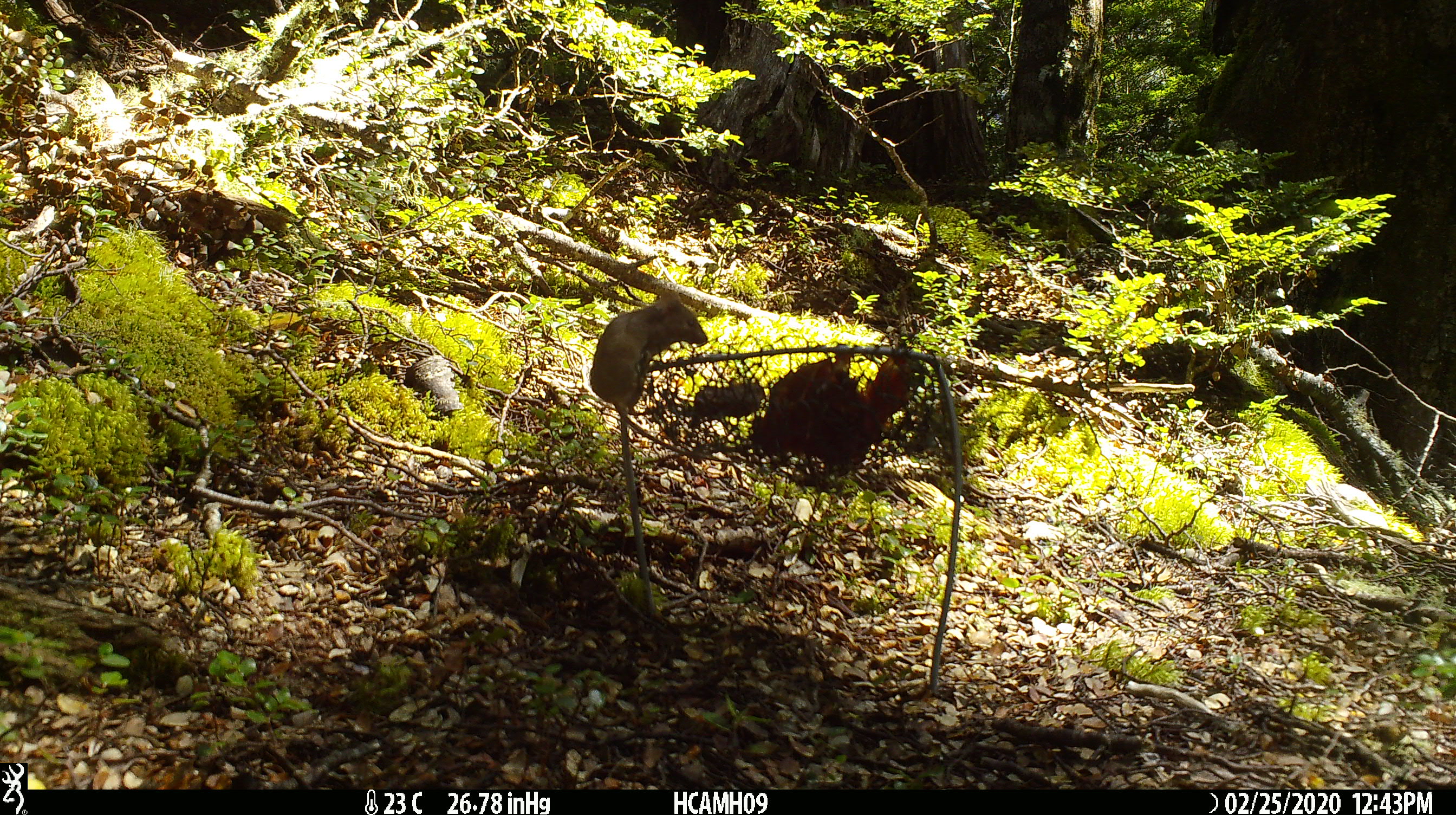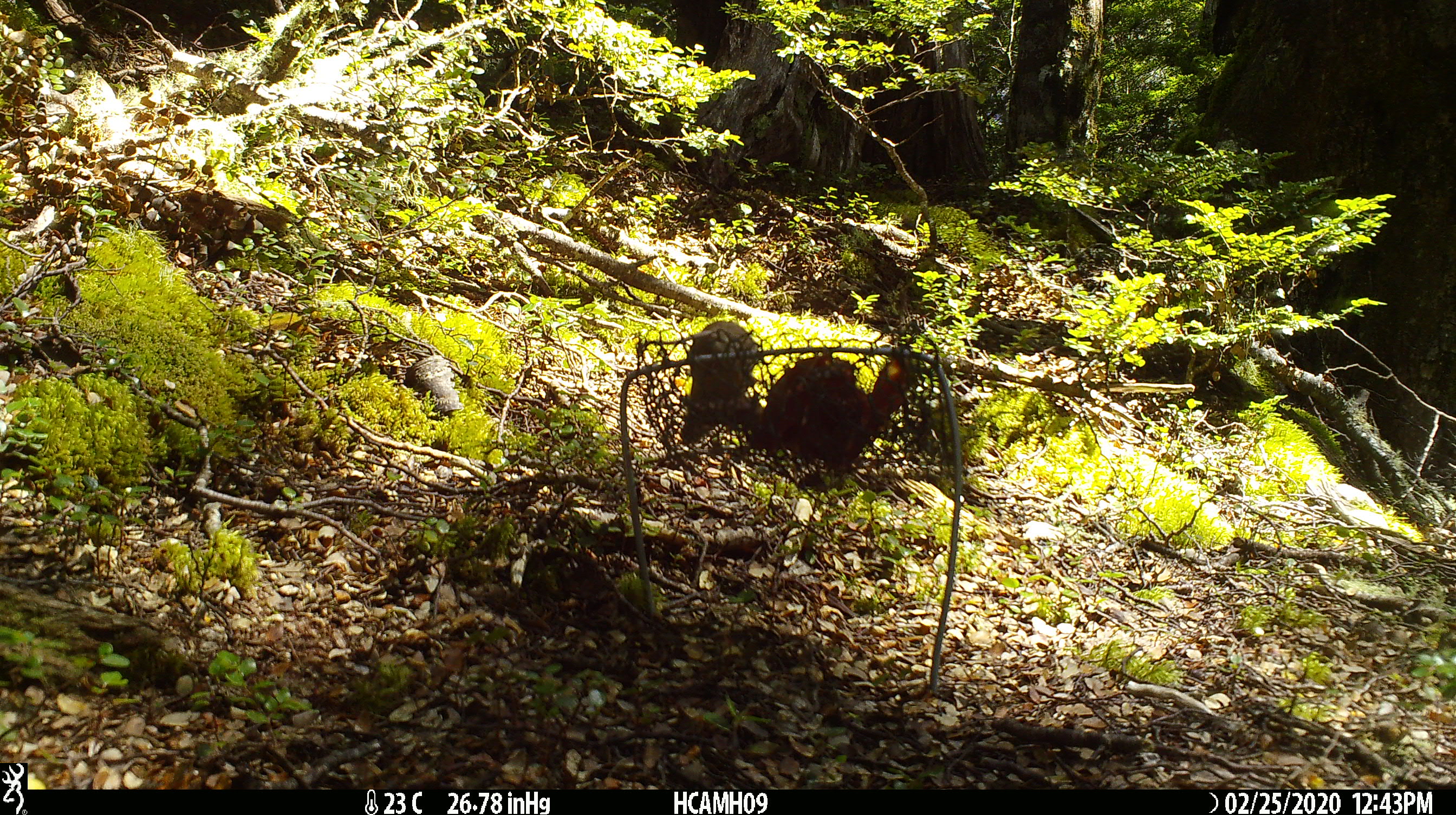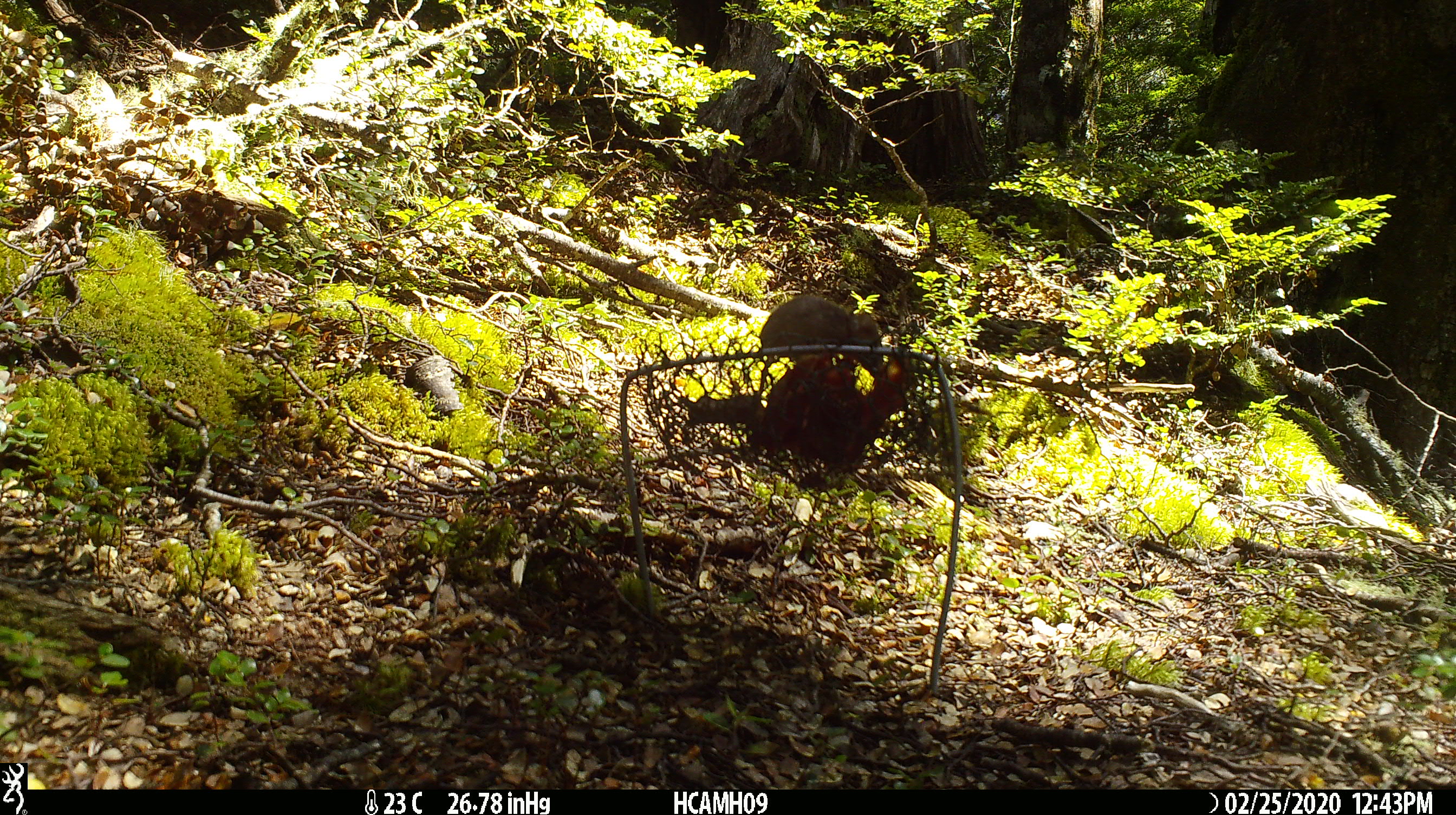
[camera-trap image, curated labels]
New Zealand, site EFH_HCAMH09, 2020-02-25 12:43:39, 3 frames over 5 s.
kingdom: Animalia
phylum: Chordata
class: Mammalia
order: Rodentia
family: Muridae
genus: Mus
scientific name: Mus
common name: mouse